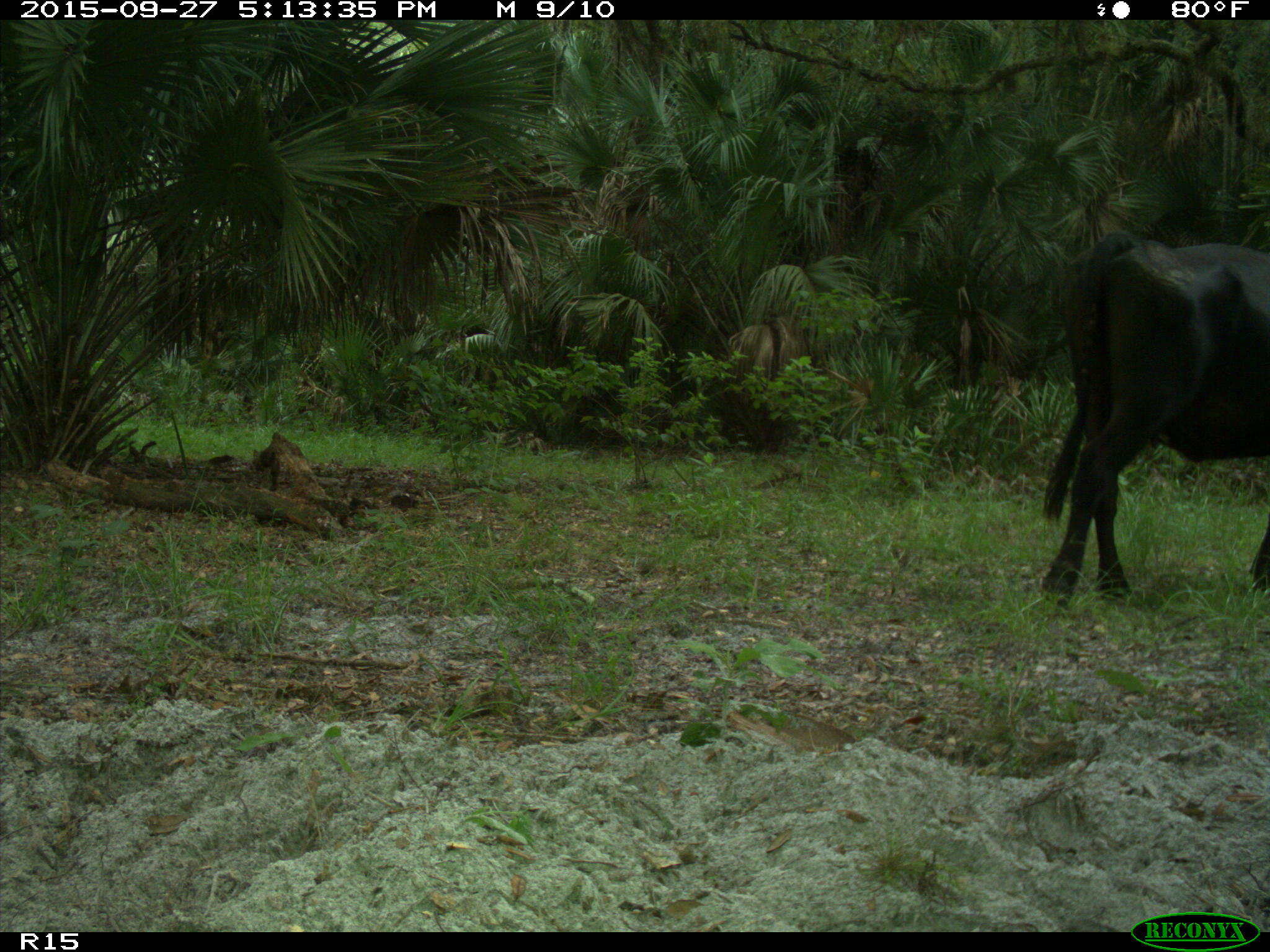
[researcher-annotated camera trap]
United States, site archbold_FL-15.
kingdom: Animalia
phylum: Chordata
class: Mammalia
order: Artiodactyla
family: Bovidae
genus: Bos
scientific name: Bos taurus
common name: domestic cow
Bos taurus (domestic cow).